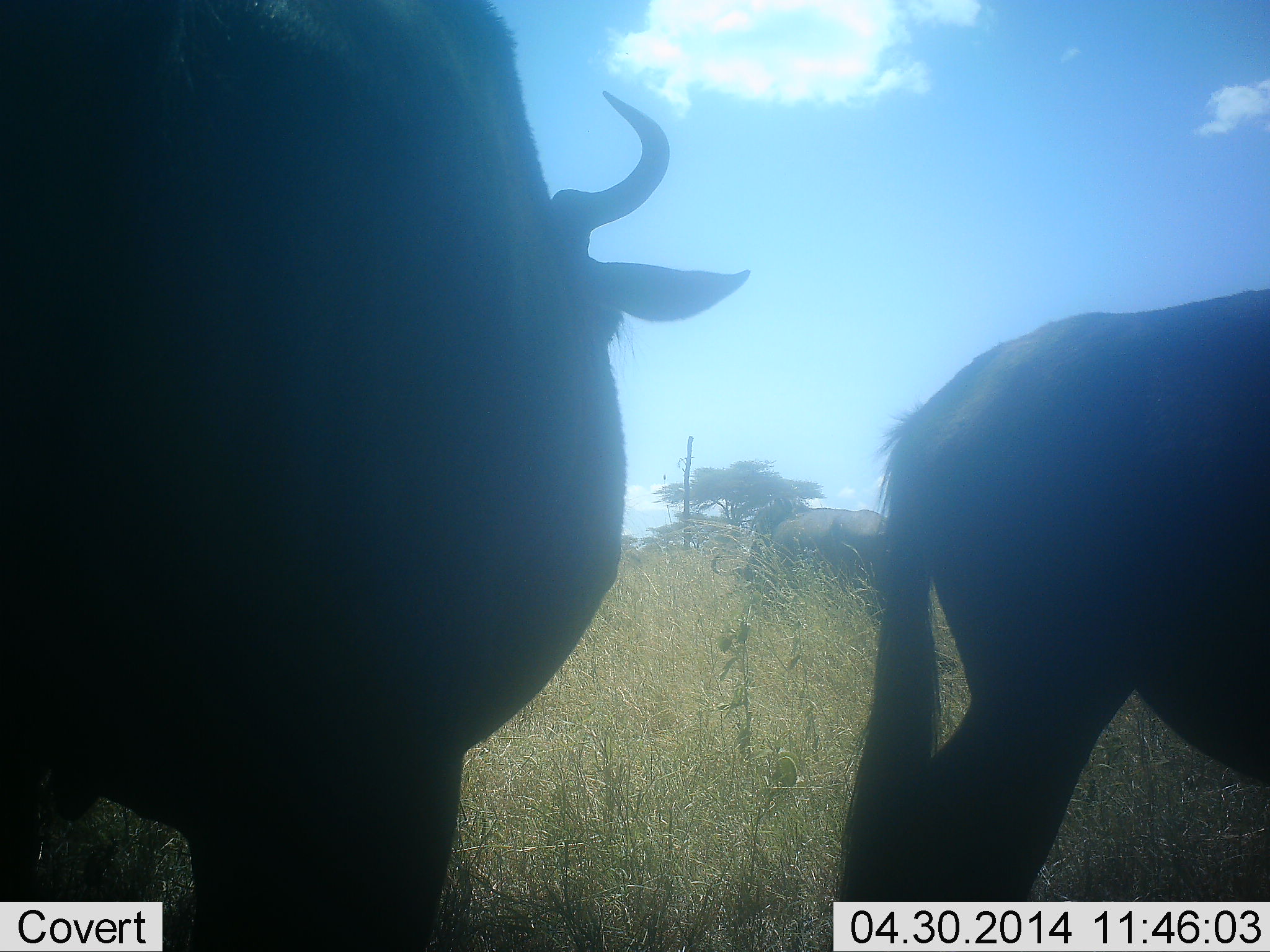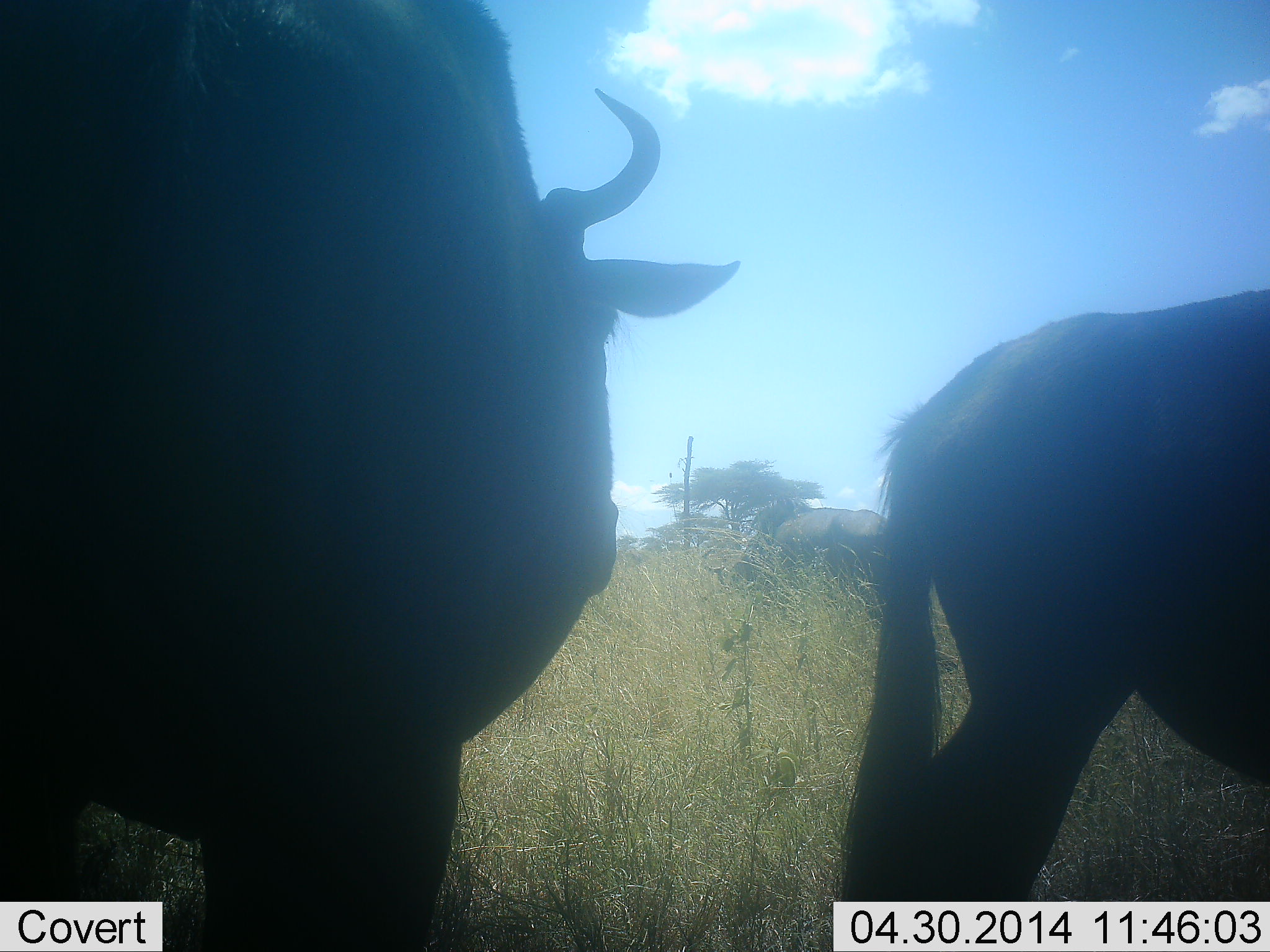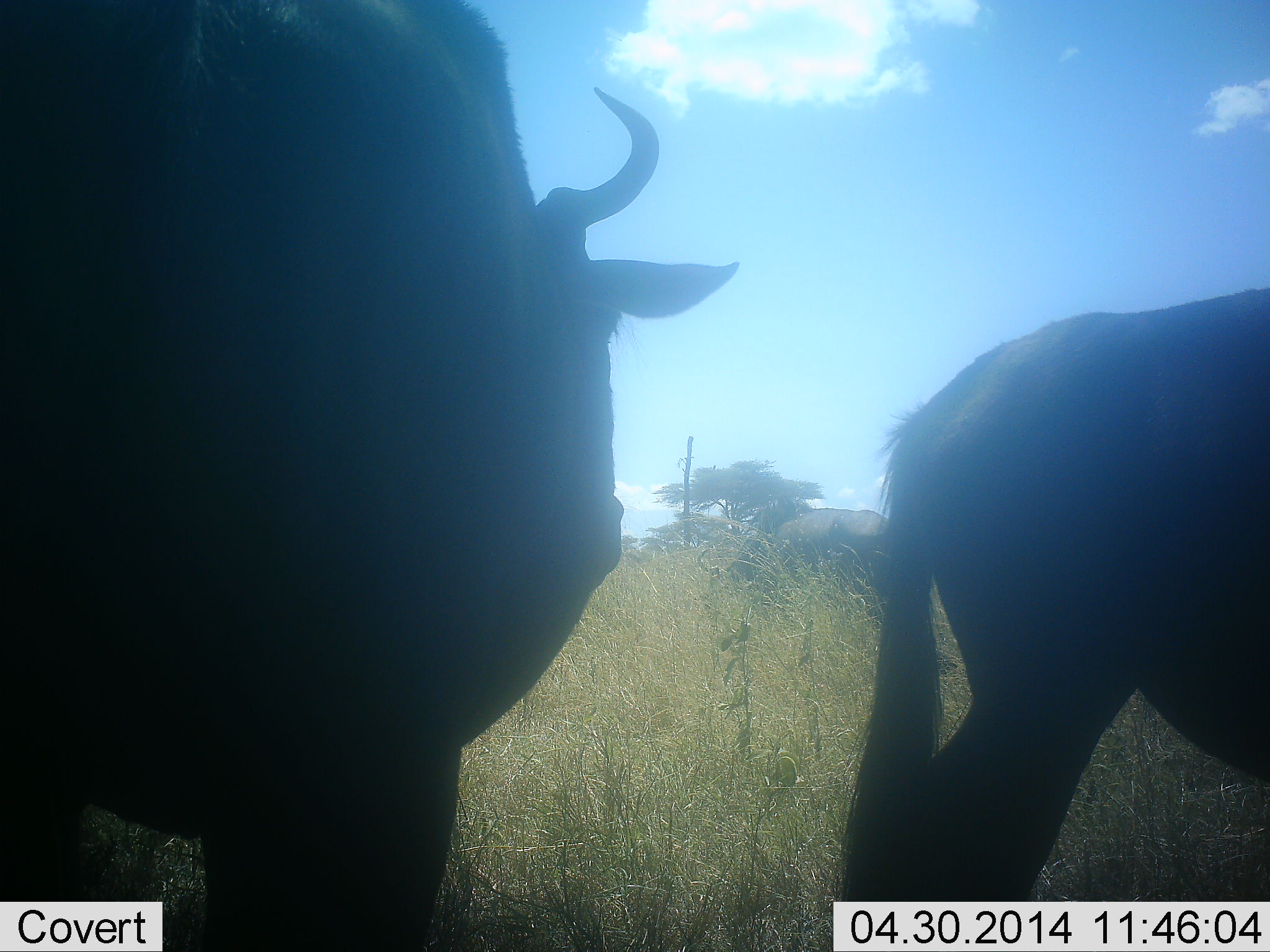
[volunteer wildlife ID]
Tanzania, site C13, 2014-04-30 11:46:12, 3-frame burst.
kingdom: Animalia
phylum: Chordata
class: Mammalia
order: Artiodactyla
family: Bovidae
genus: Connochaetes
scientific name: Connochaetes taurinus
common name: blue wildebeest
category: wildebeest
Wildebeest (blue wildebeest) (Connochaetes taurinus), count 3. Behavior (volunteer vote fractions): standing 100%, resting 0%, moving 0%, interacting 0%. Young present (vote fraction): 0%. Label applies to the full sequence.